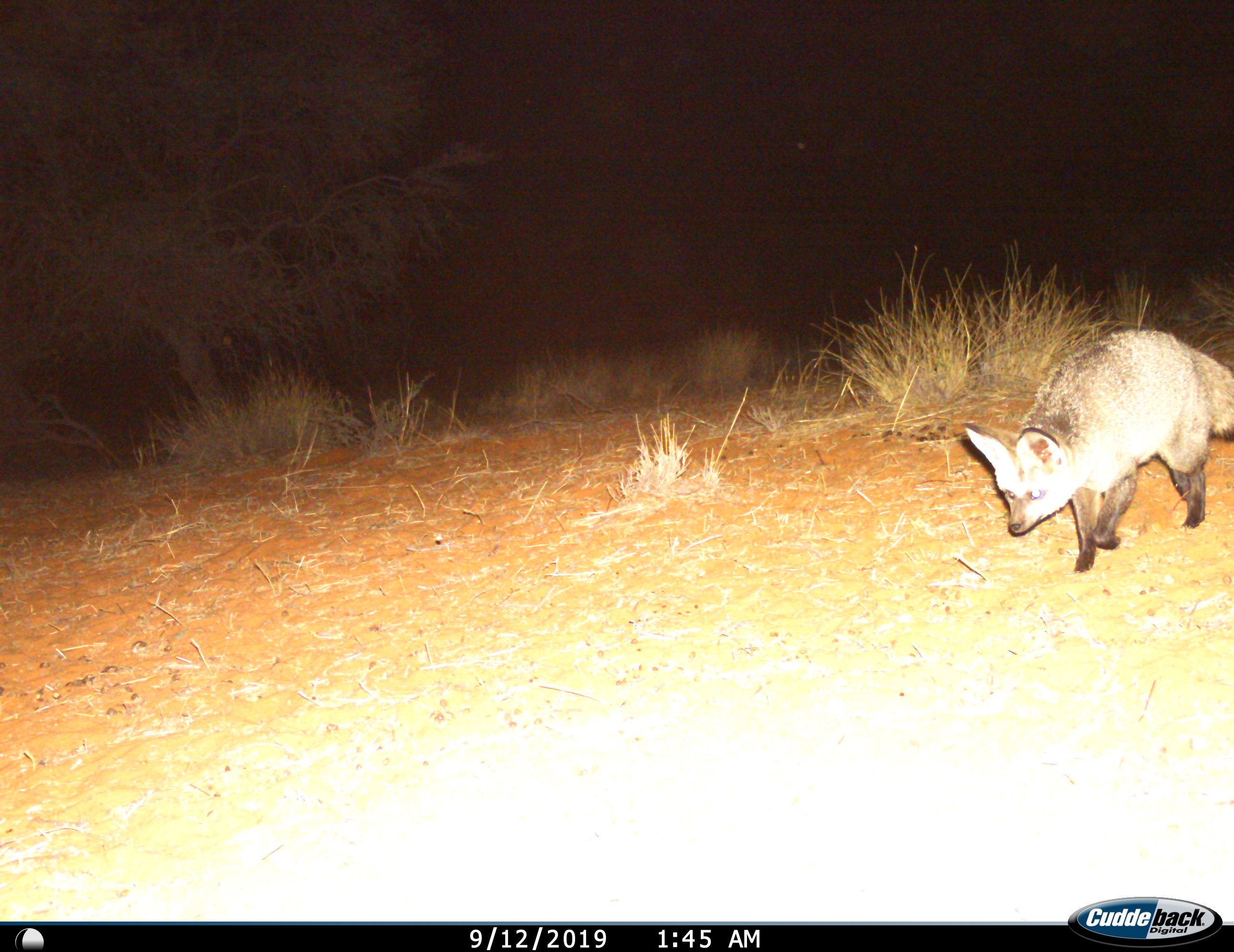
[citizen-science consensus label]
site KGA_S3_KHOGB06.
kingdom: Animalia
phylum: Chordata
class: Mammalia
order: Carnivora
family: Canidae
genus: Otocyon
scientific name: Otocyon megalotis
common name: bat-eared fox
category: foxbateared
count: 1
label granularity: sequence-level